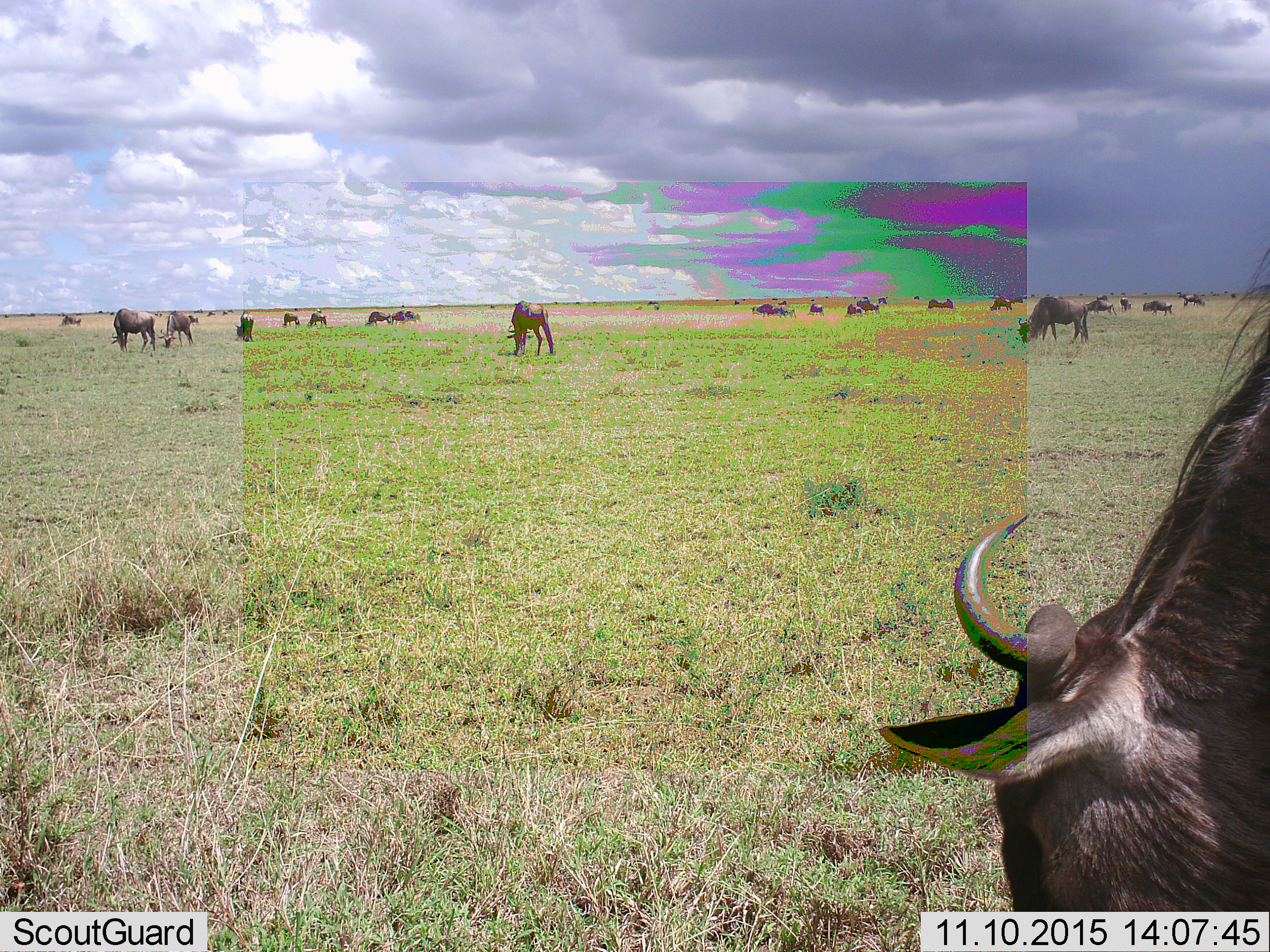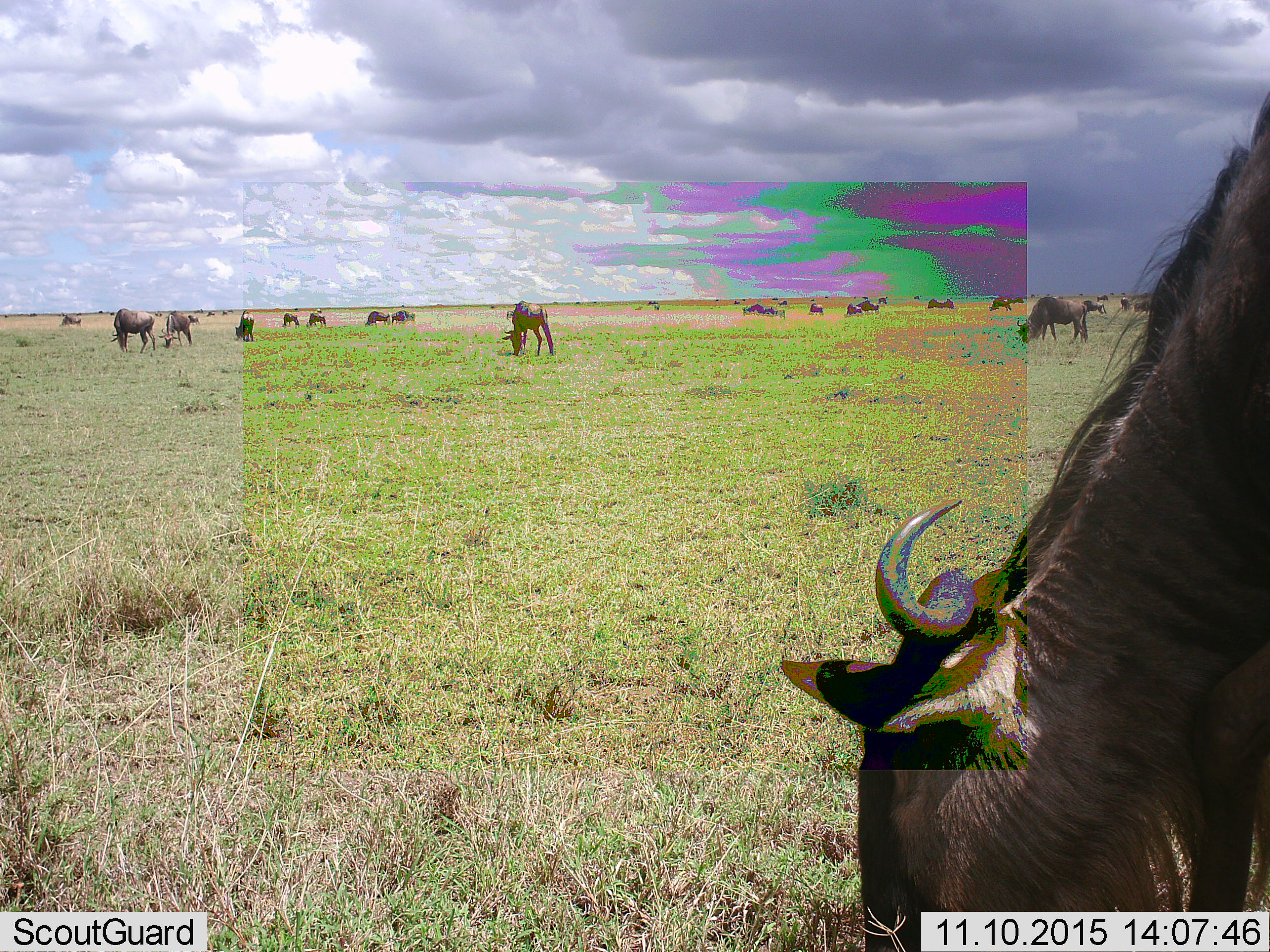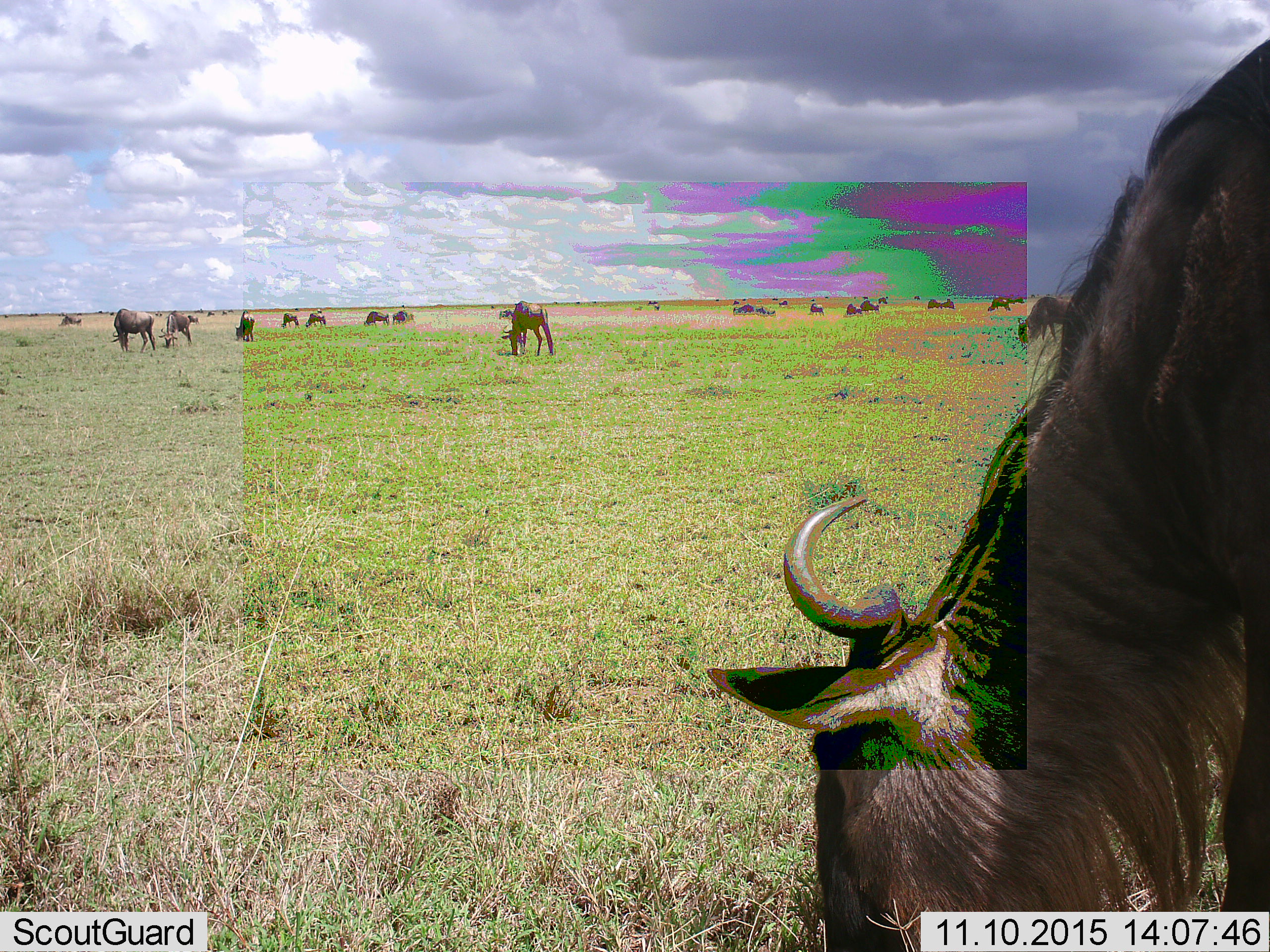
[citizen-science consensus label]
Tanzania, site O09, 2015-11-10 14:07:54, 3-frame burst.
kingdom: Animalia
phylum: Chordata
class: Mammalia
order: Artiodactyla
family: Bovidae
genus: Connochaetes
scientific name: Connochaetes taurinus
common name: blue wildebeest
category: wildebeest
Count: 11-50.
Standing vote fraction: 67%.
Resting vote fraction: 33%.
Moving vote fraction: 67%.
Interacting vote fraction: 33%.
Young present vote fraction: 0%.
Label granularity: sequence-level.